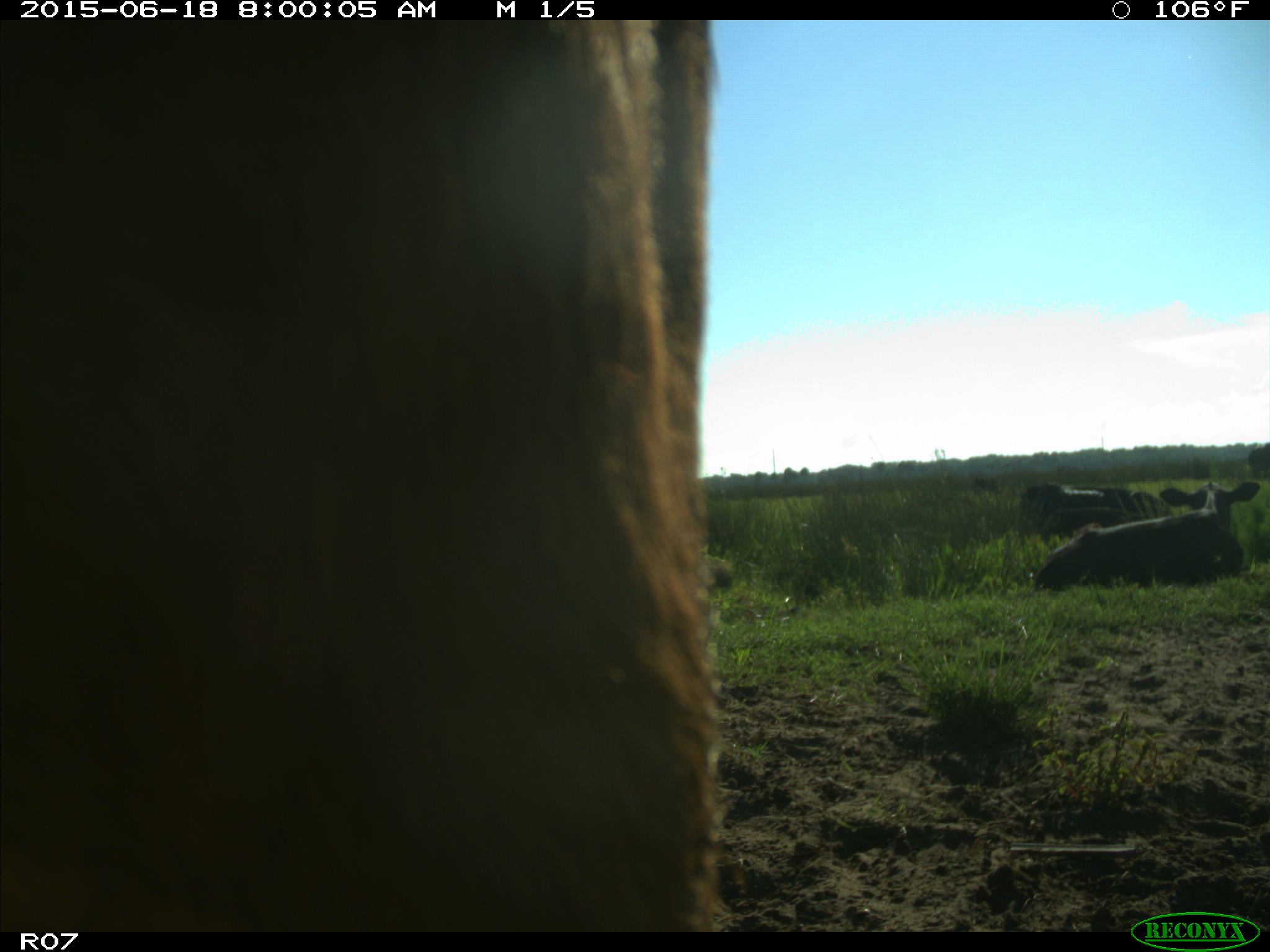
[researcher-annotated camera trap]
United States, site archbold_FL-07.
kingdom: Animalia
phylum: Chordata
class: Mammalia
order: Artiodactyla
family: Bovidae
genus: Bos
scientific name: Bos taurus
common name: domestic cow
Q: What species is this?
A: Bos taurus (domestic cow).